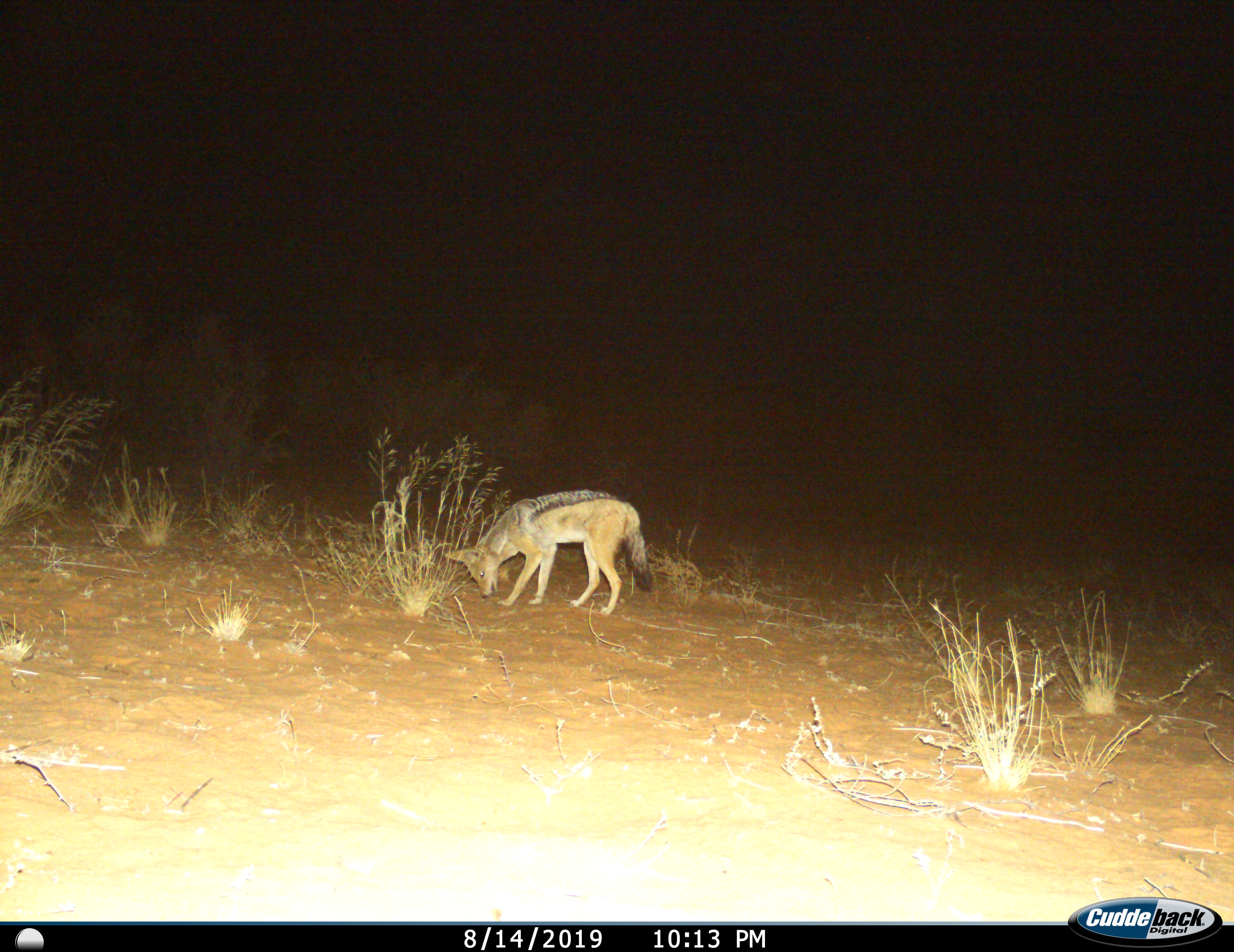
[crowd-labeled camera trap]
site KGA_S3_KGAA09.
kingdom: Animalia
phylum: Chordata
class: Mammalia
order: Carnivora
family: Canidae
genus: Lupulella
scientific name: Lupulella mesomelas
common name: black-backed jackal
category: jackalblackbacked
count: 1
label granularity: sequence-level